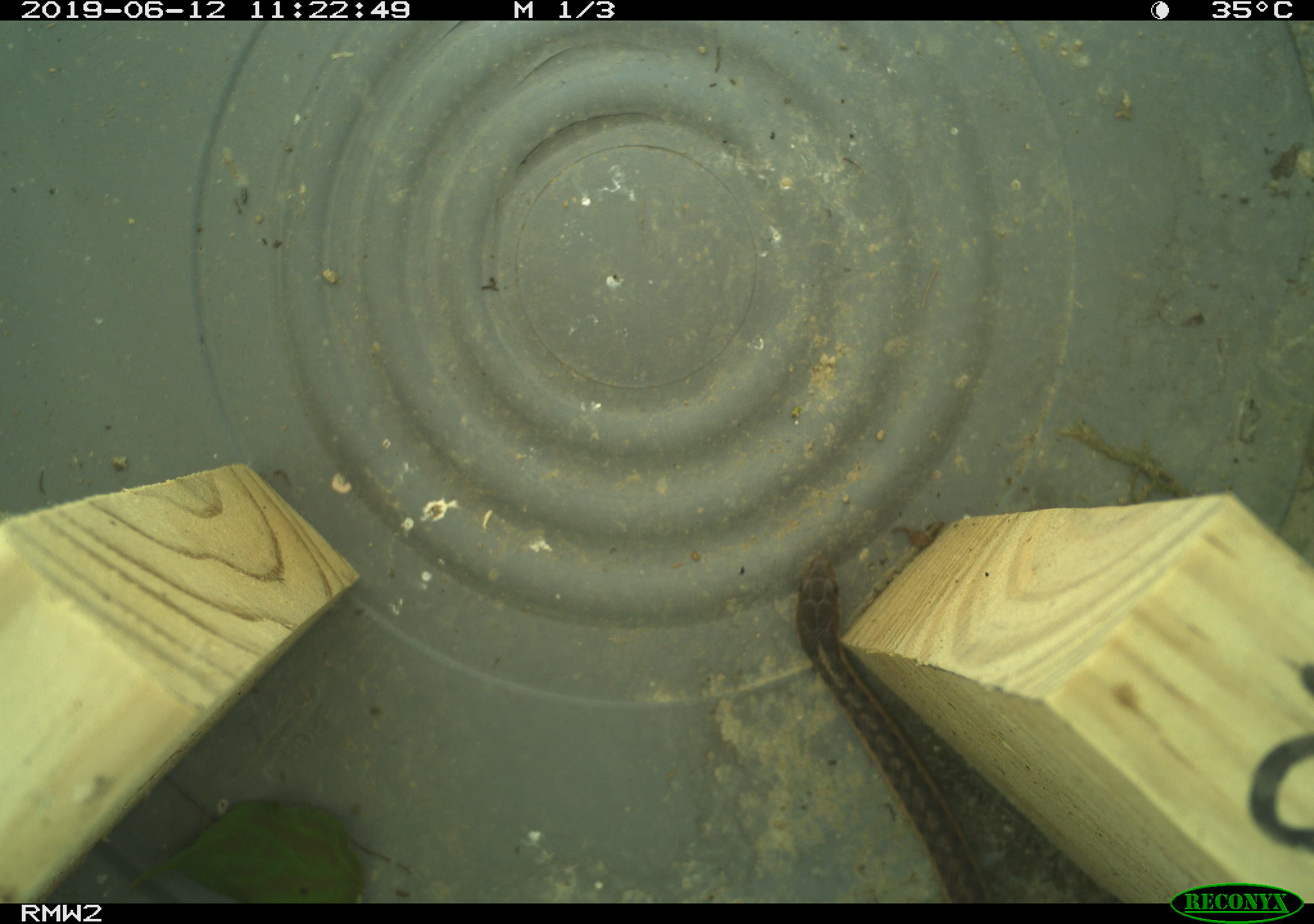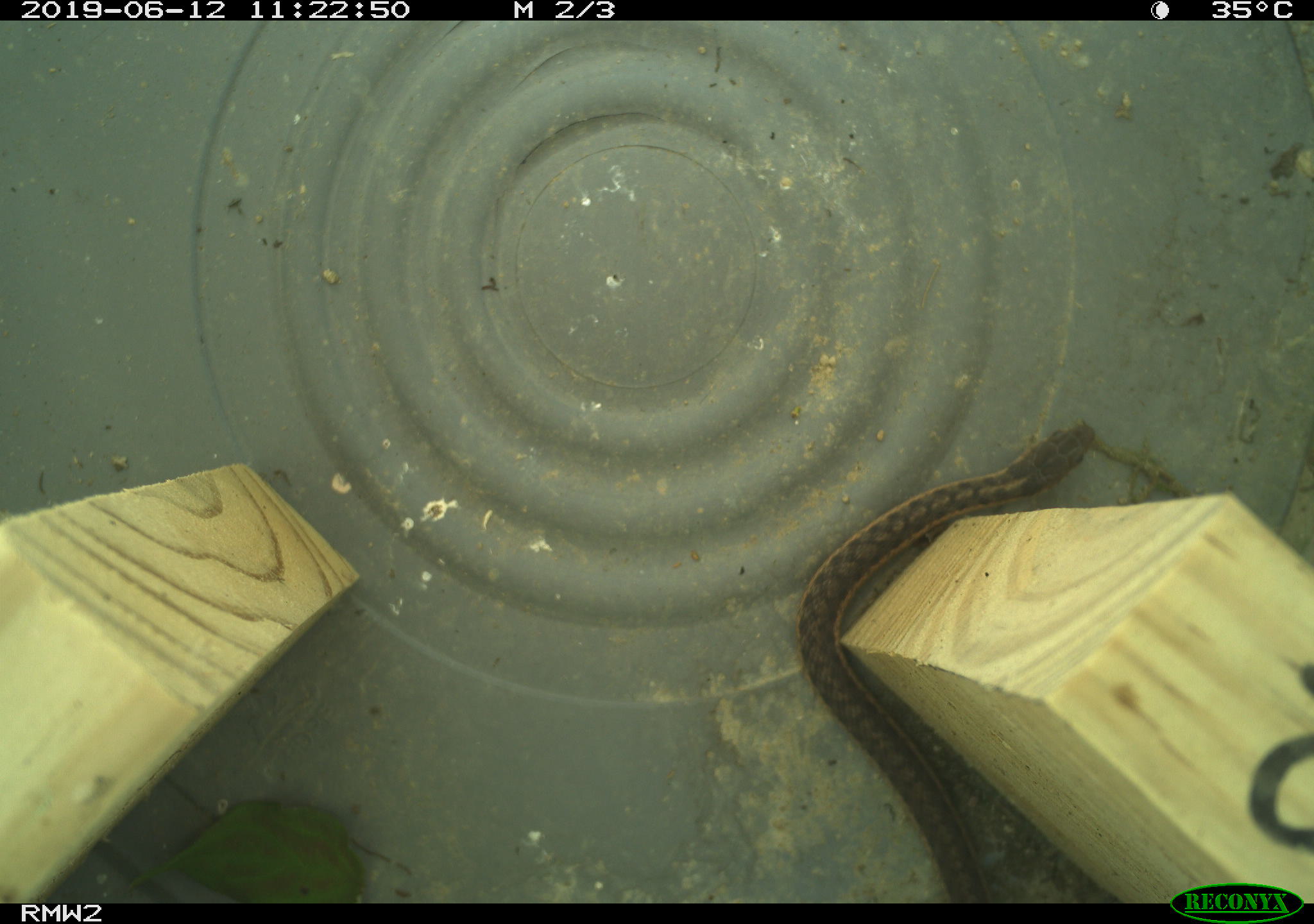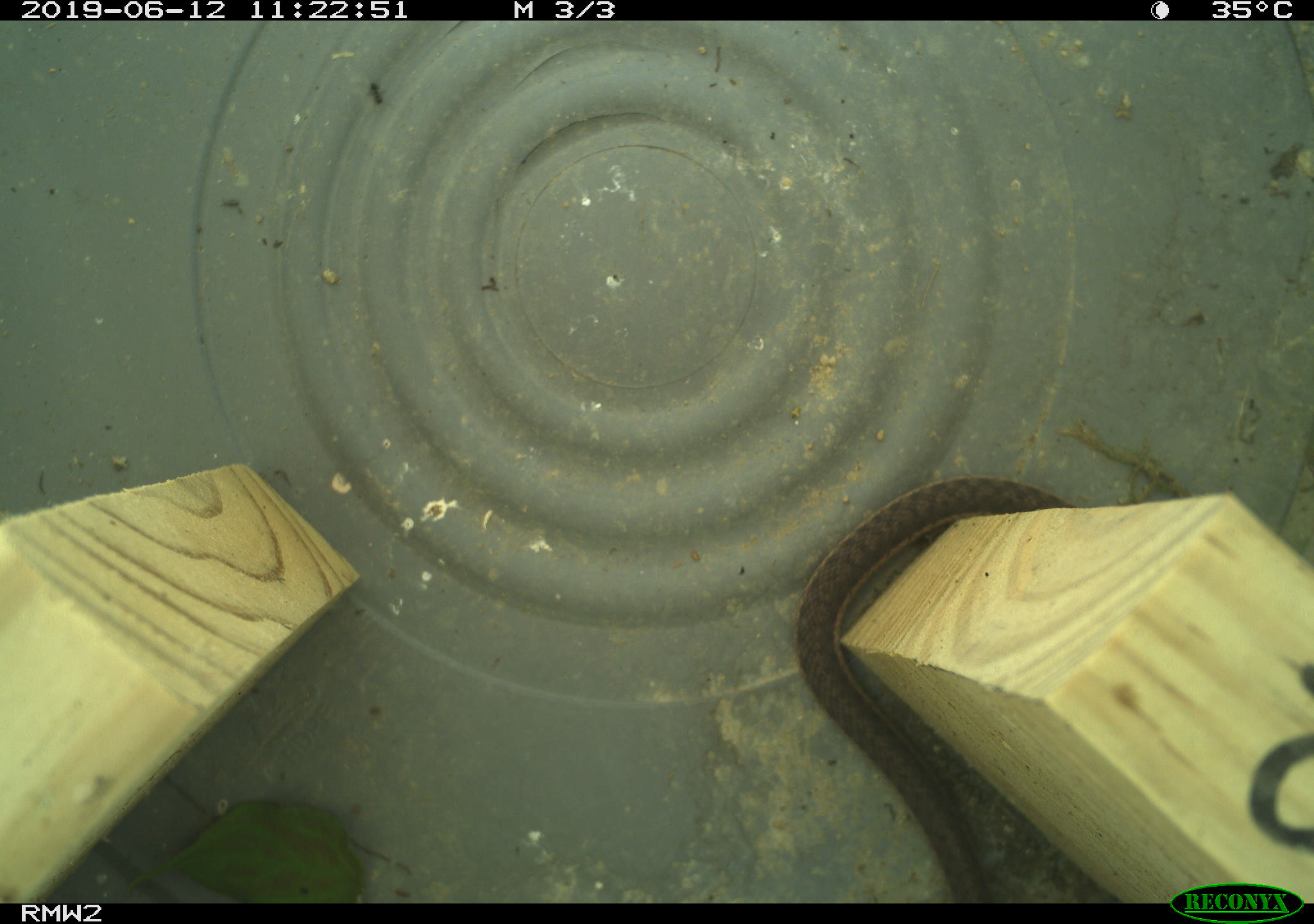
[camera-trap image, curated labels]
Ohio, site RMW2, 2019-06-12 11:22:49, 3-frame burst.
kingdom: Animalia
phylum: Chordata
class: Reptilia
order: Squamata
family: Colubridae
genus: Thamnophis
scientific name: Thamnophis sirtalis sirtalis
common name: eastern gartersnake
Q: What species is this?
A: Eastern gartersnake (Thamnophis sirtalis sirtalis).